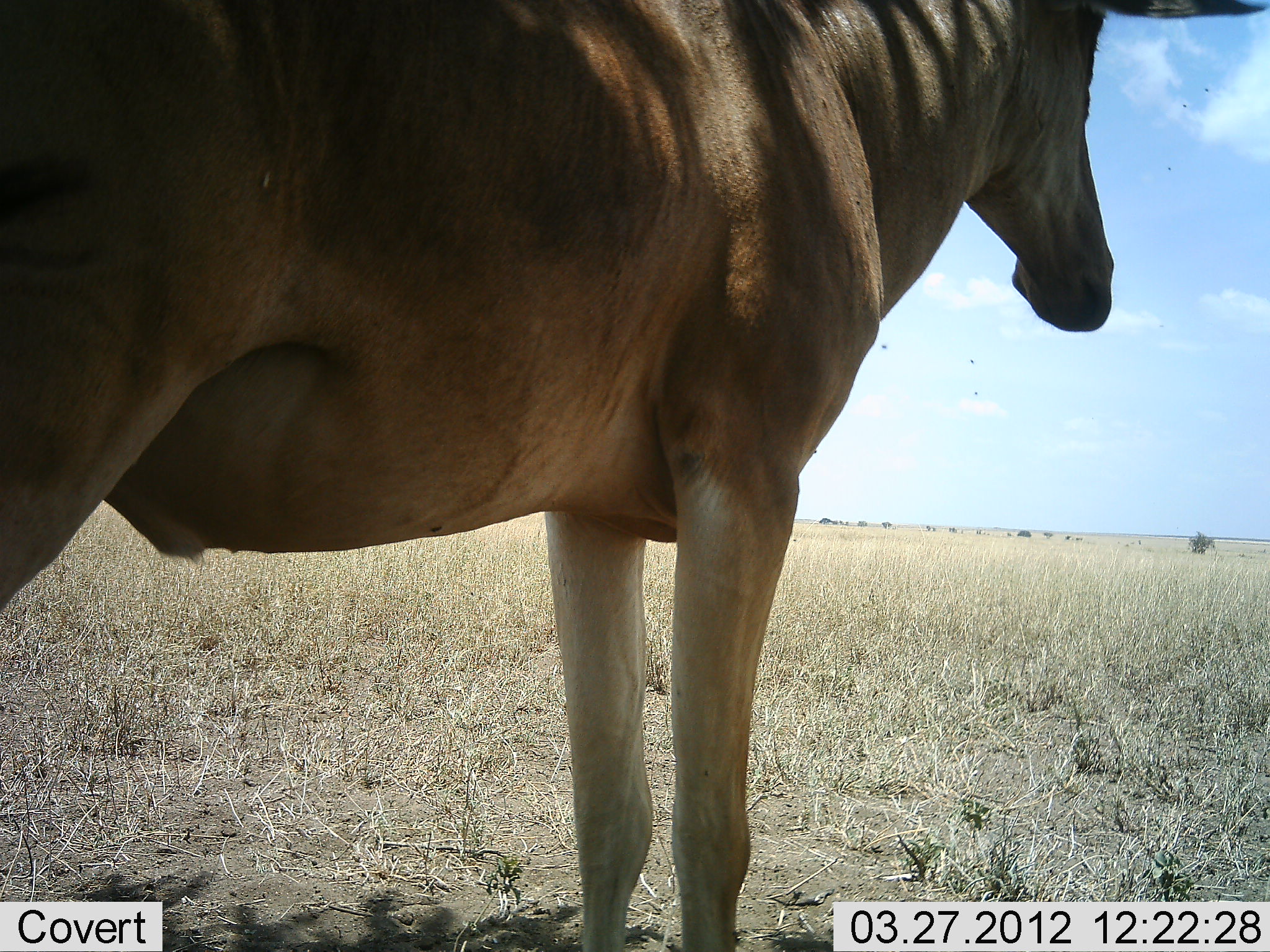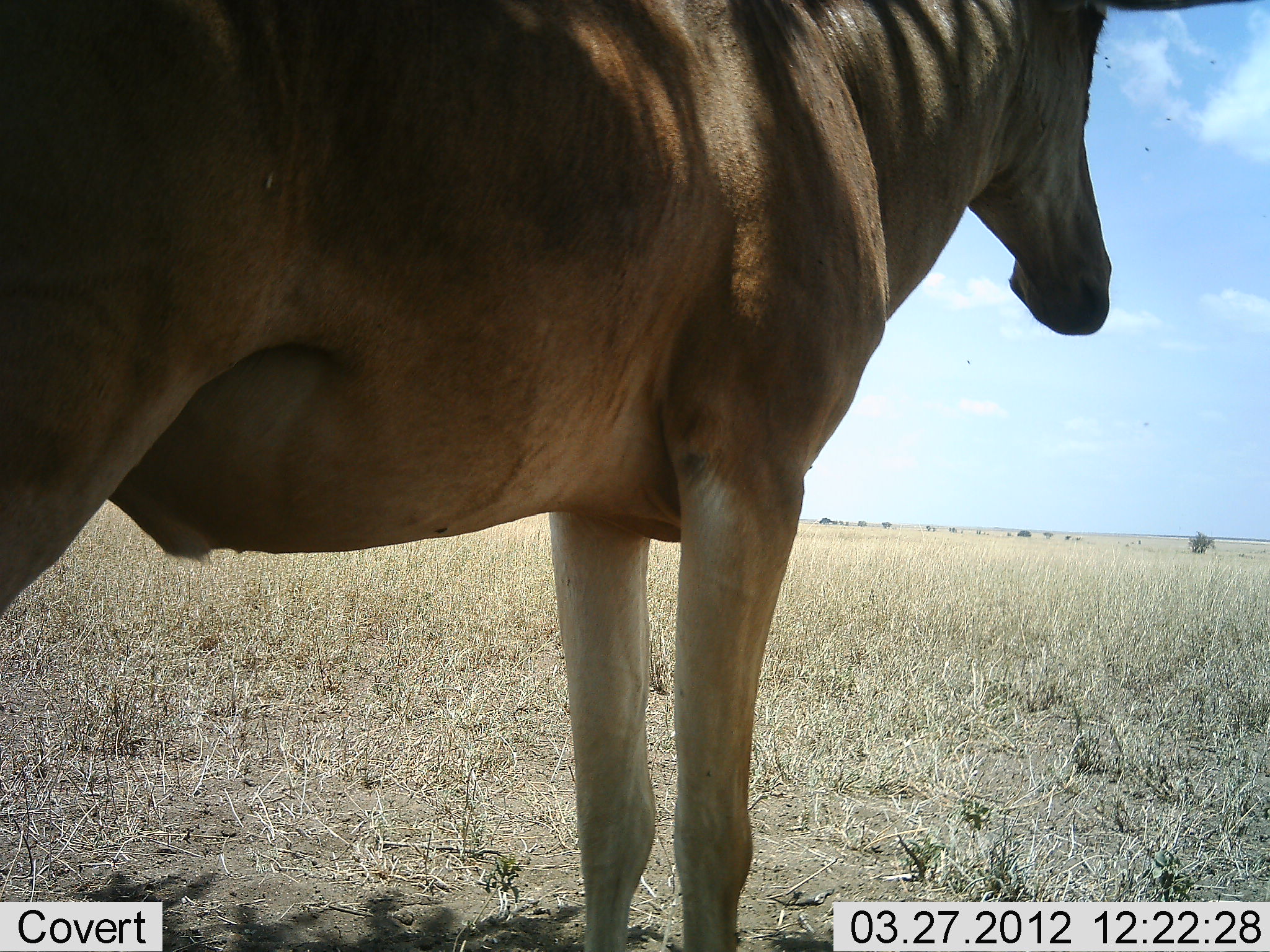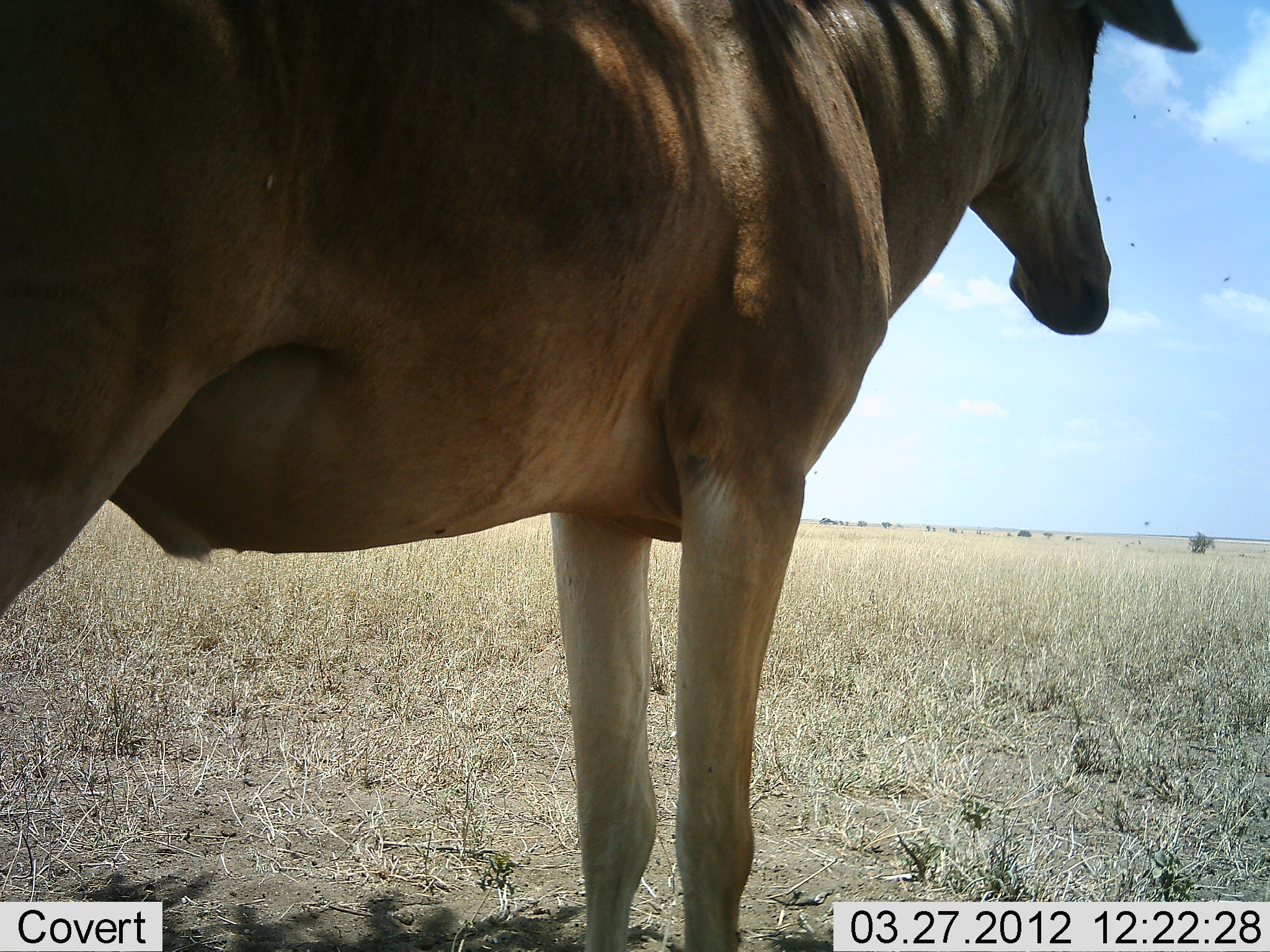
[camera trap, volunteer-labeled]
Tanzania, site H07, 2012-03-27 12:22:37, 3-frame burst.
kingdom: Animalia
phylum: Chordata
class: Mammalia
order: Artiodactyla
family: Bovidae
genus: Alcelaphus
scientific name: Alcelaphus buselaphus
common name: hartebeest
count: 1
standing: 100%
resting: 0%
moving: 0%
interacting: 0%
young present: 0%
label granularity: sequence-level